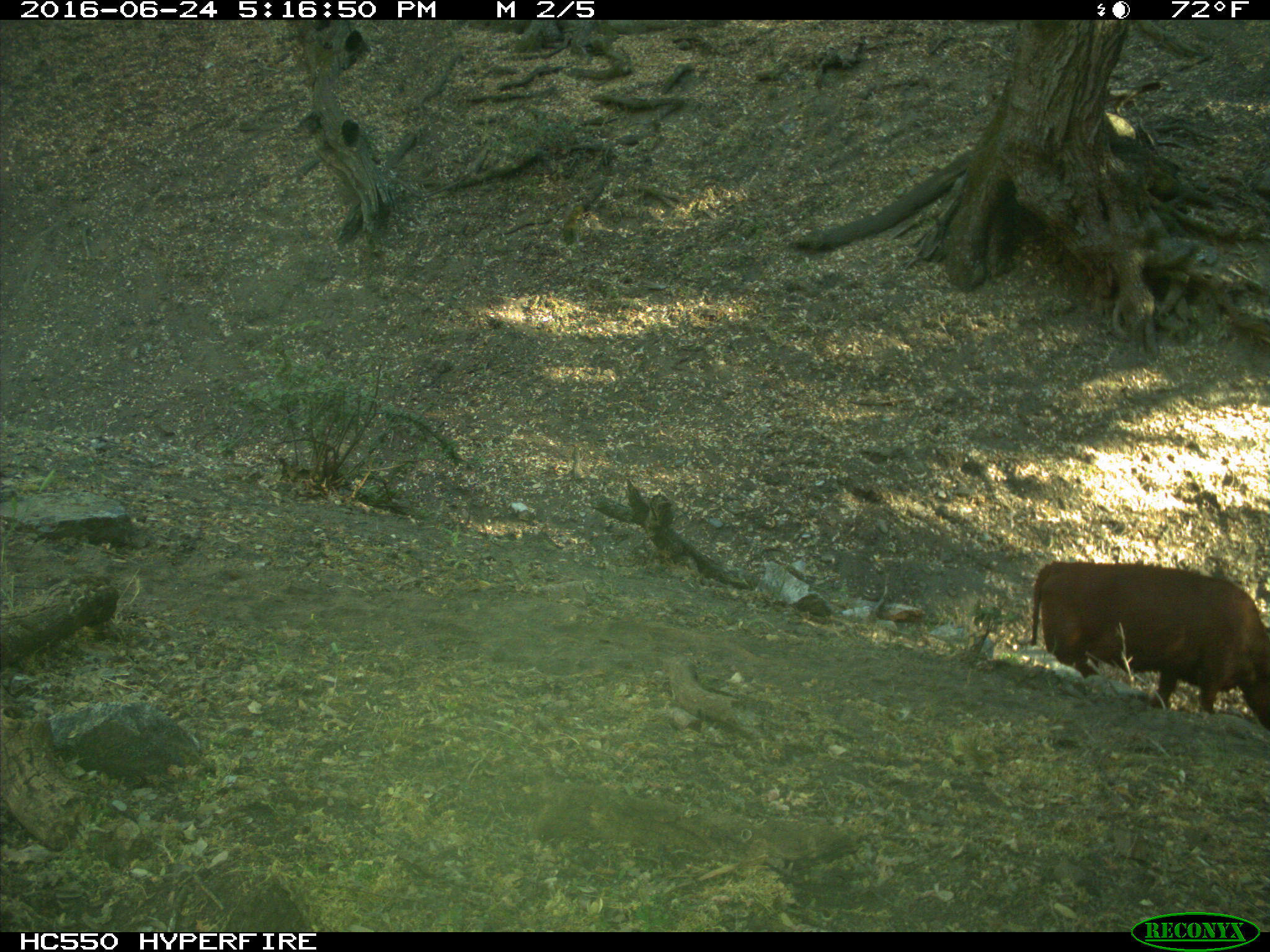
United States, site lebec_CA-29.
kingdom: Animalia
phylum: Chordata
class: Mammalia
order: Artiodactyla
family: Bovidae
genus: Bos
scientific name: Bos taurus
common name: domestic cow